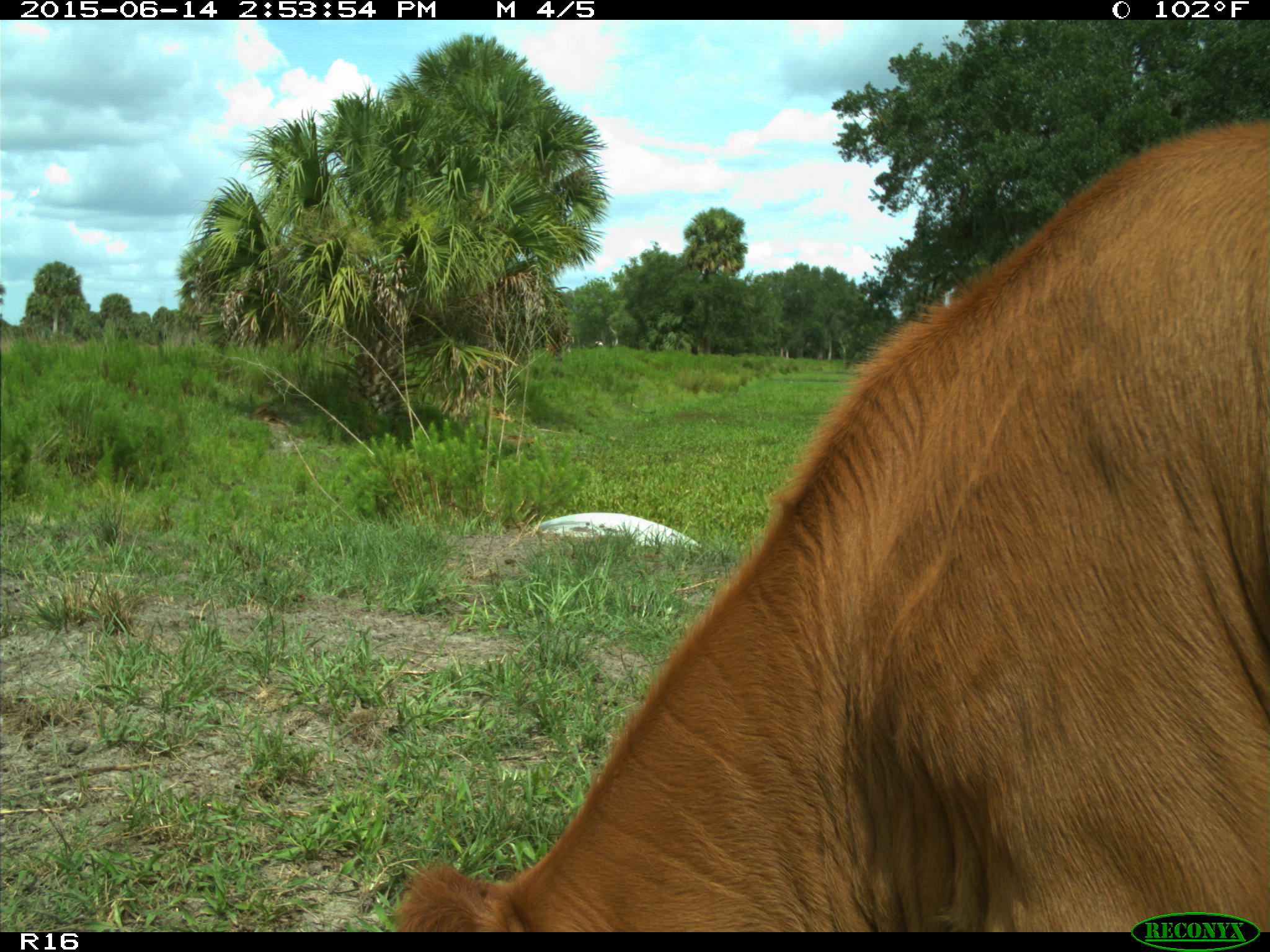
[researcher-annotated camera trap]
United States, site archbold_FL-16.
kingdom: Animalia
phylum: Chordata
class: Mammalia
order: Artiodactyla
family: Bovidae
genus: Bos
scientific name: Bos taurus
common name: domestic cow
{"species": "Bos taurus (domestic cow)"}